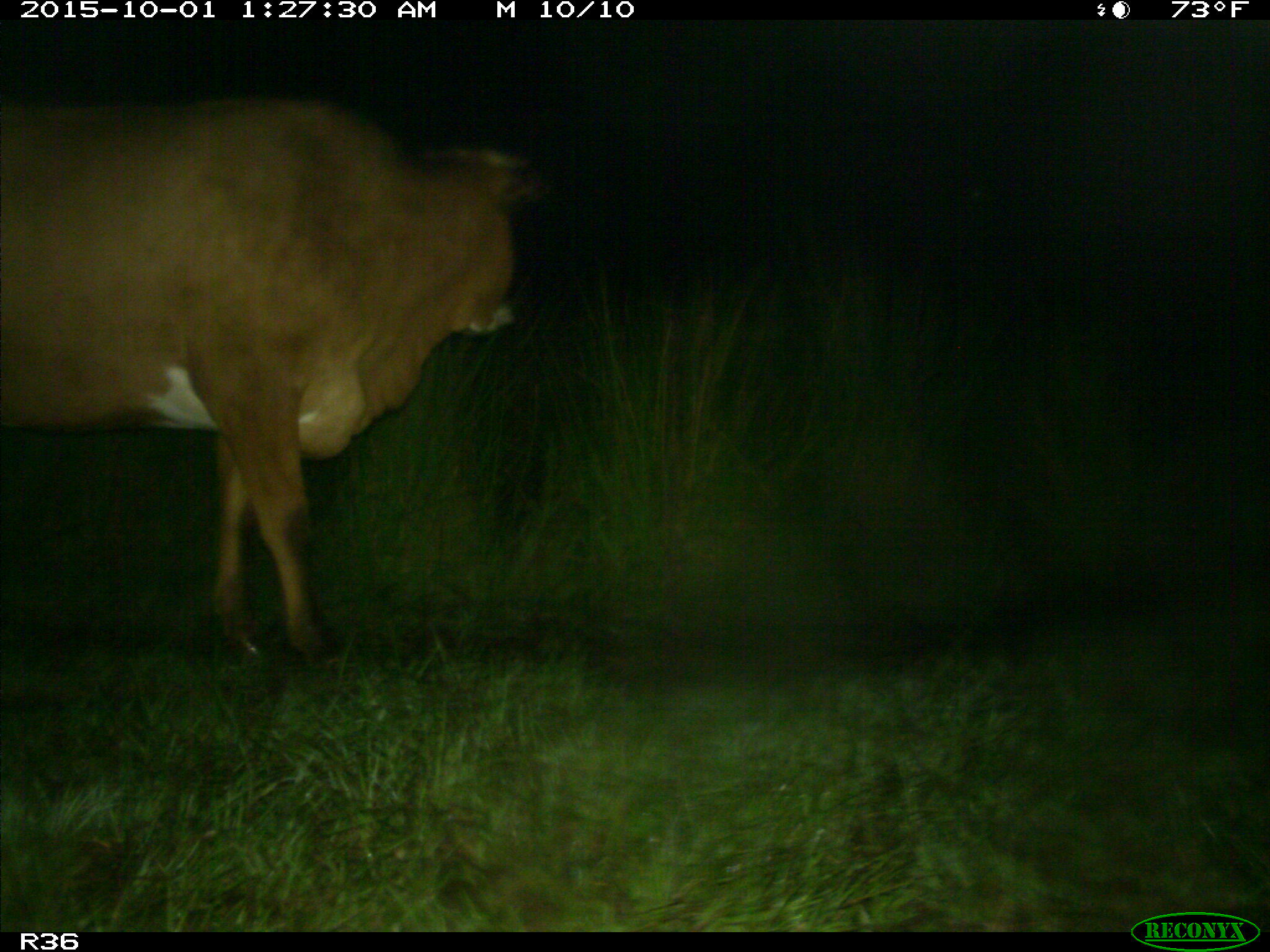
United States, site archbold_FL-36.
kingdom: Animalia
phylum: Chordata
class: Mammalia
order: Artiodactyla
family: Bovidae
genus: Bos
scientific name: Bos taurus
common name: domestic cow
Bos taurus (domestic cow).